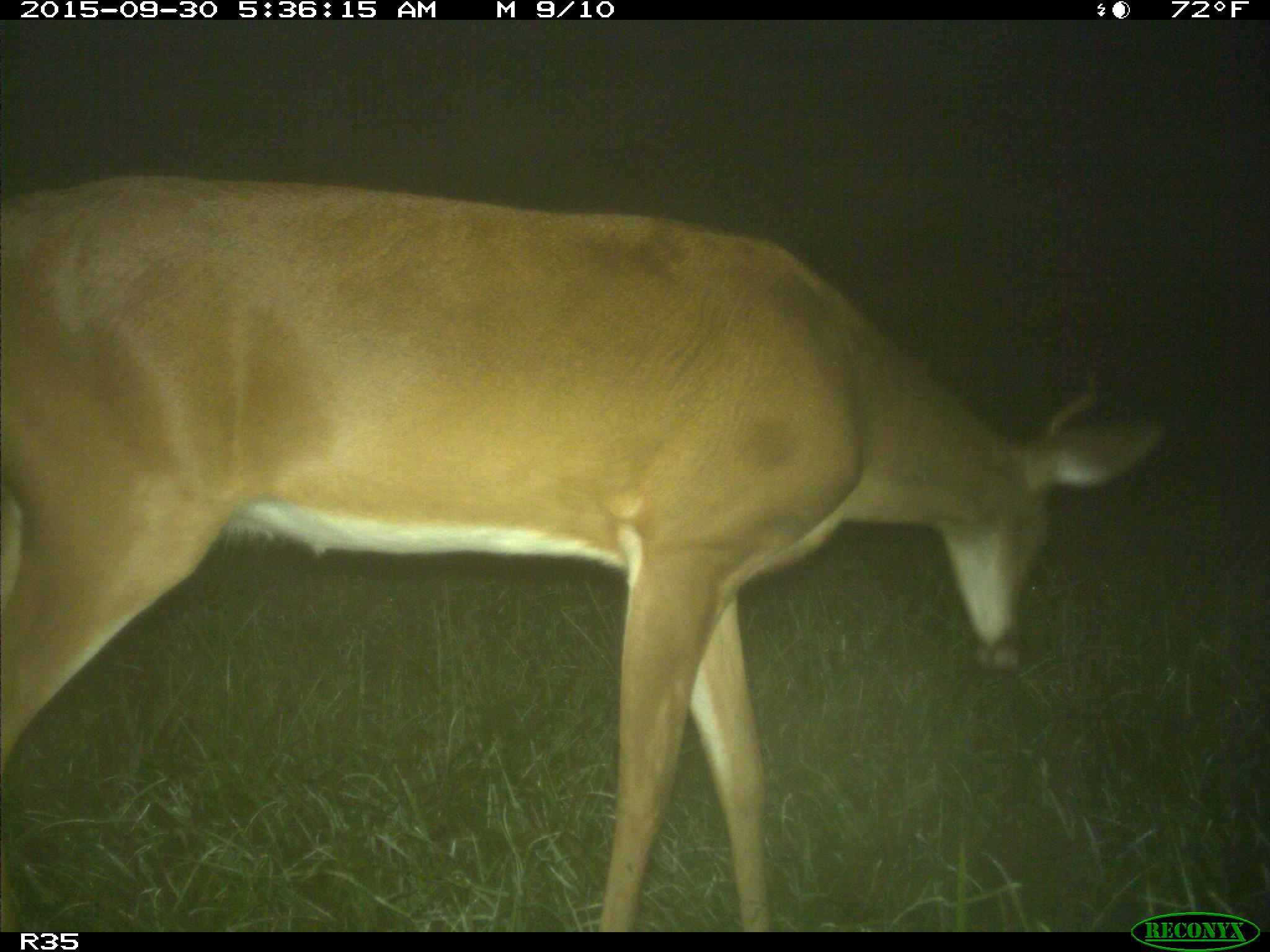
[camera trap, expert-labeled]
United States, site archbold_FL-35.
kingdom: Animalia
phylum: Chordata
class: Mammalia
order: Artiodactyla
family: Cervidae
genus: Odocoileus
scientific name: Odocoileus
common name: deer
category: unidentified deer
Unidentified deer (deer) (Odocoileus).